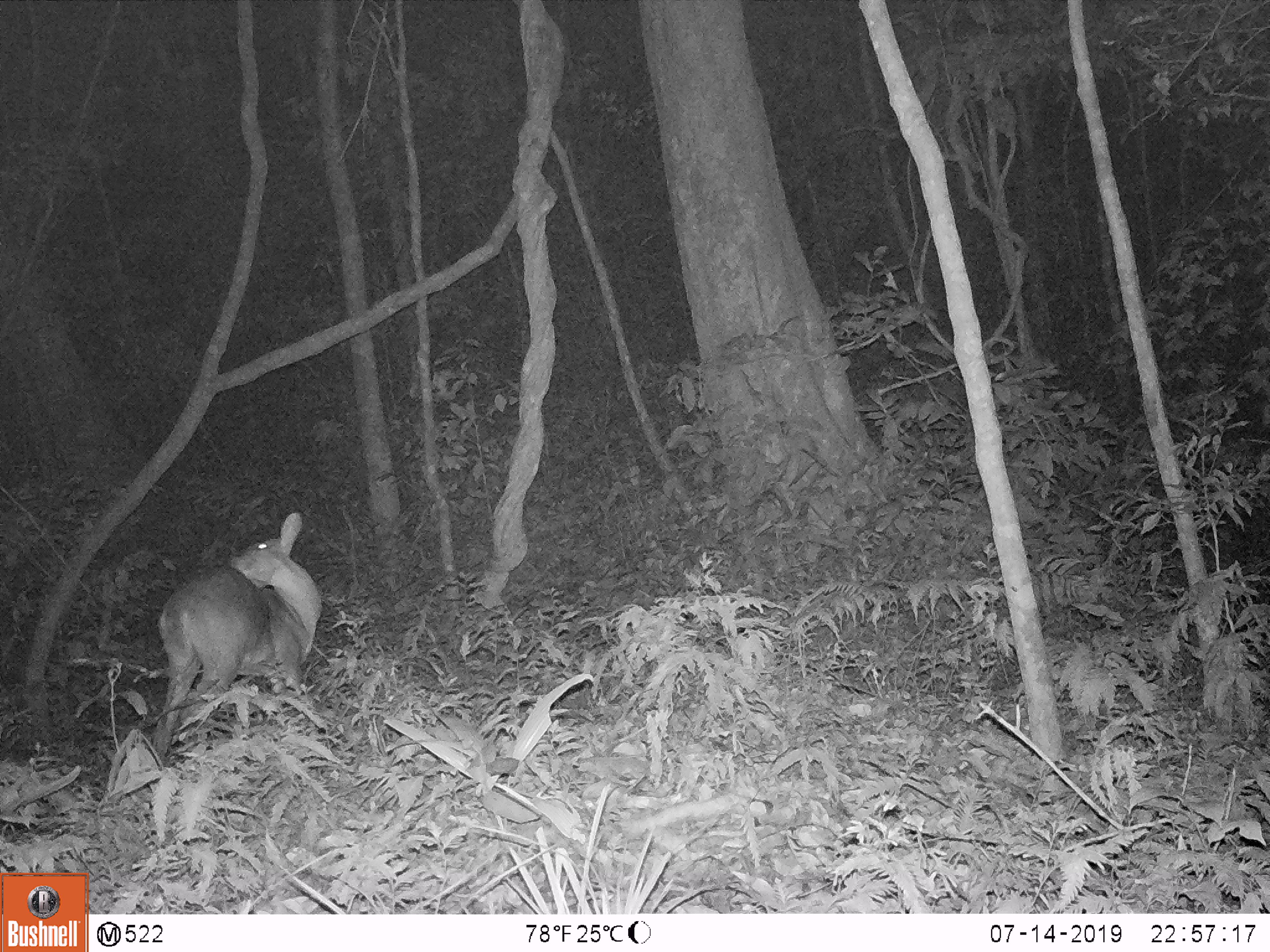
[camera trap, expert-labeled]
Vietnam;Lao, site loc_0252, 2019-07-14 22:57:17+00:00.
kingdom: Animalia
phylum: Chordata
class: Mammalia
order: Artiodactyla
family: Cervidae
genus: Muntiacus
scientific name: Muntiacus rooseveltorum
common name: roosevelt's muntjac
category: roosevelts muntjac group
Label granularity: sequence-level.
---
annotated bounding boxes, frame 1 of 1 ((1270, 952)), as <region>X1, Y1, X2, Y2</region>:
roosevelts muntjac group: <region>152, 509, 322, 762</region>